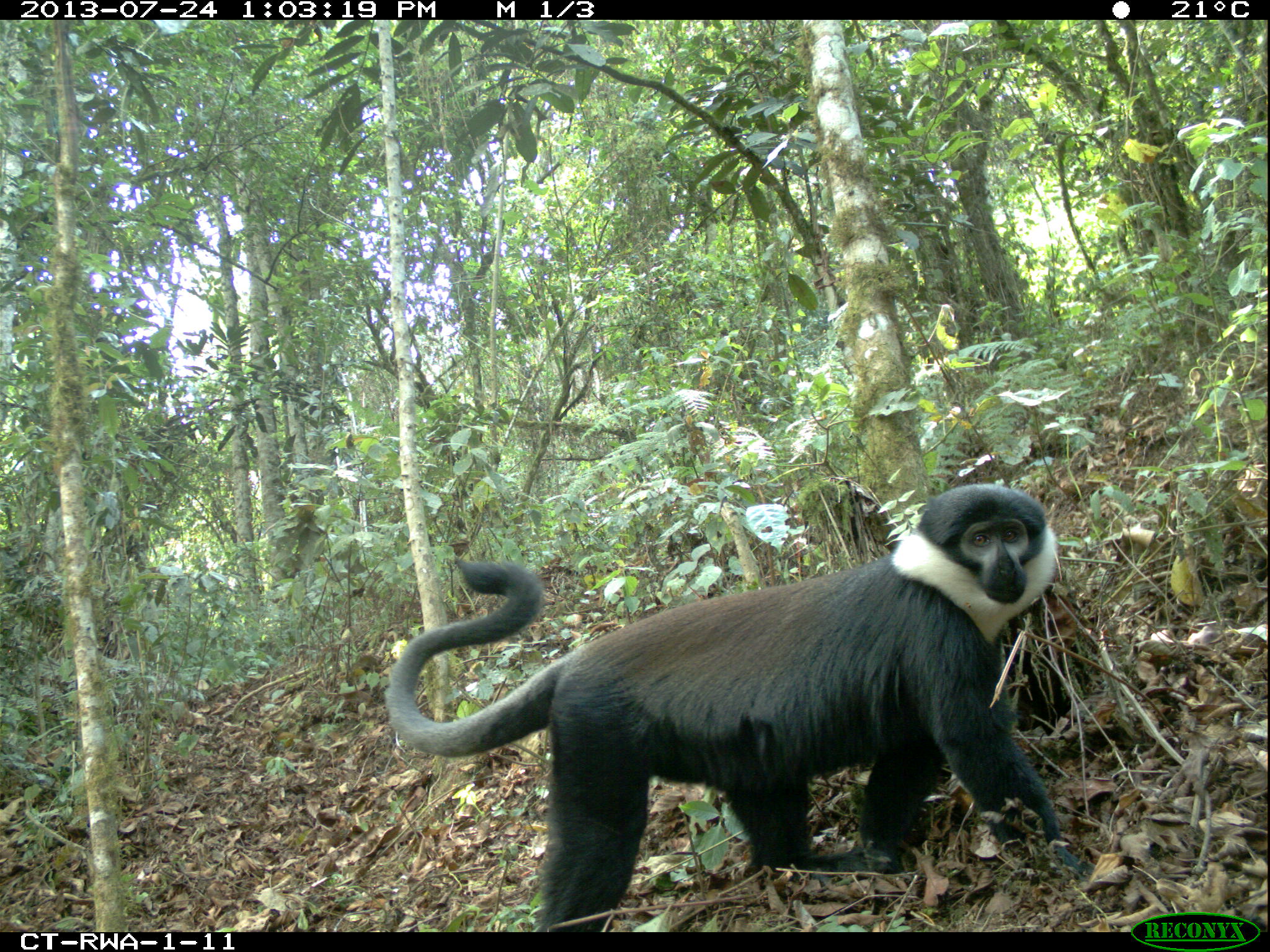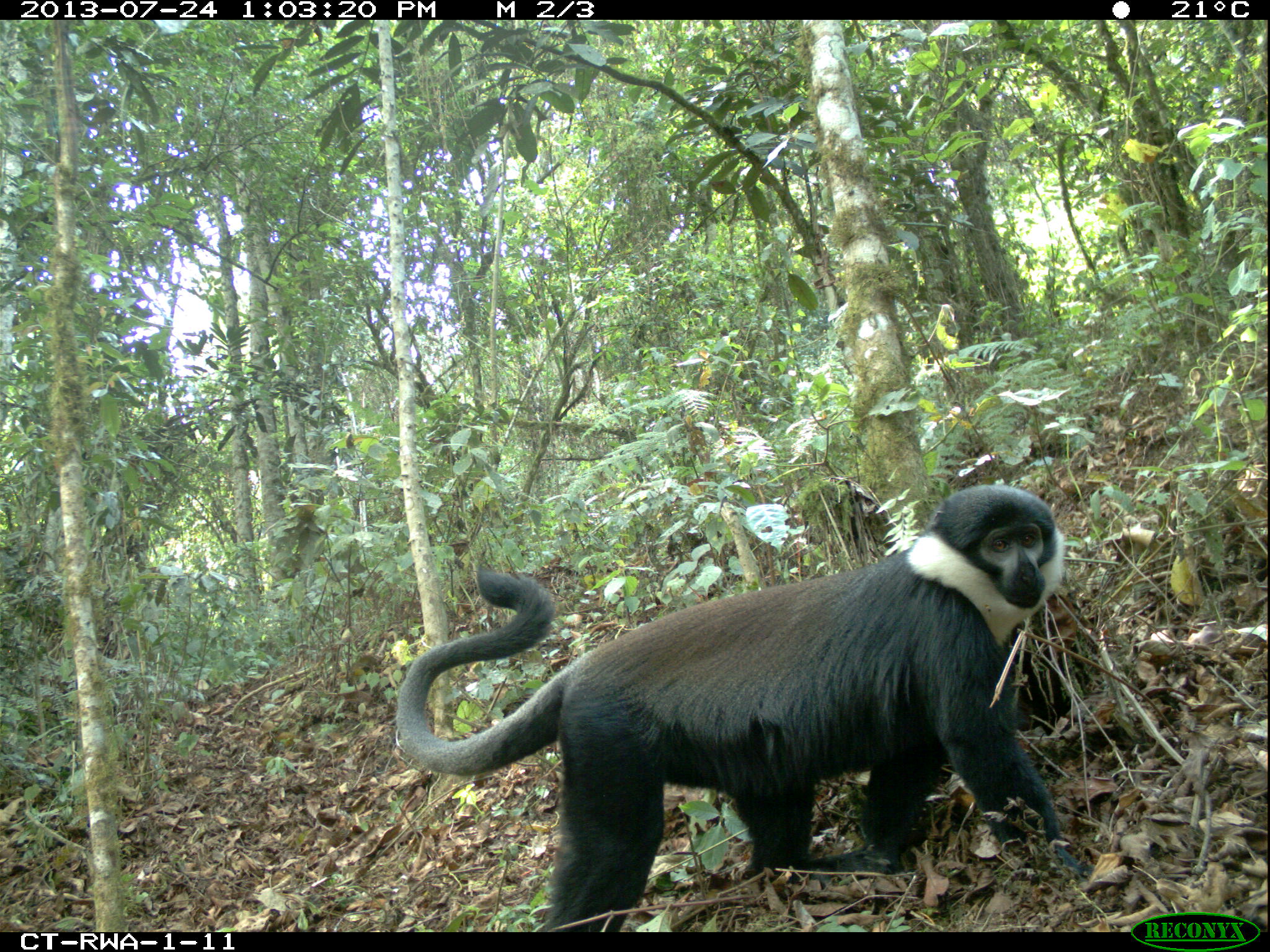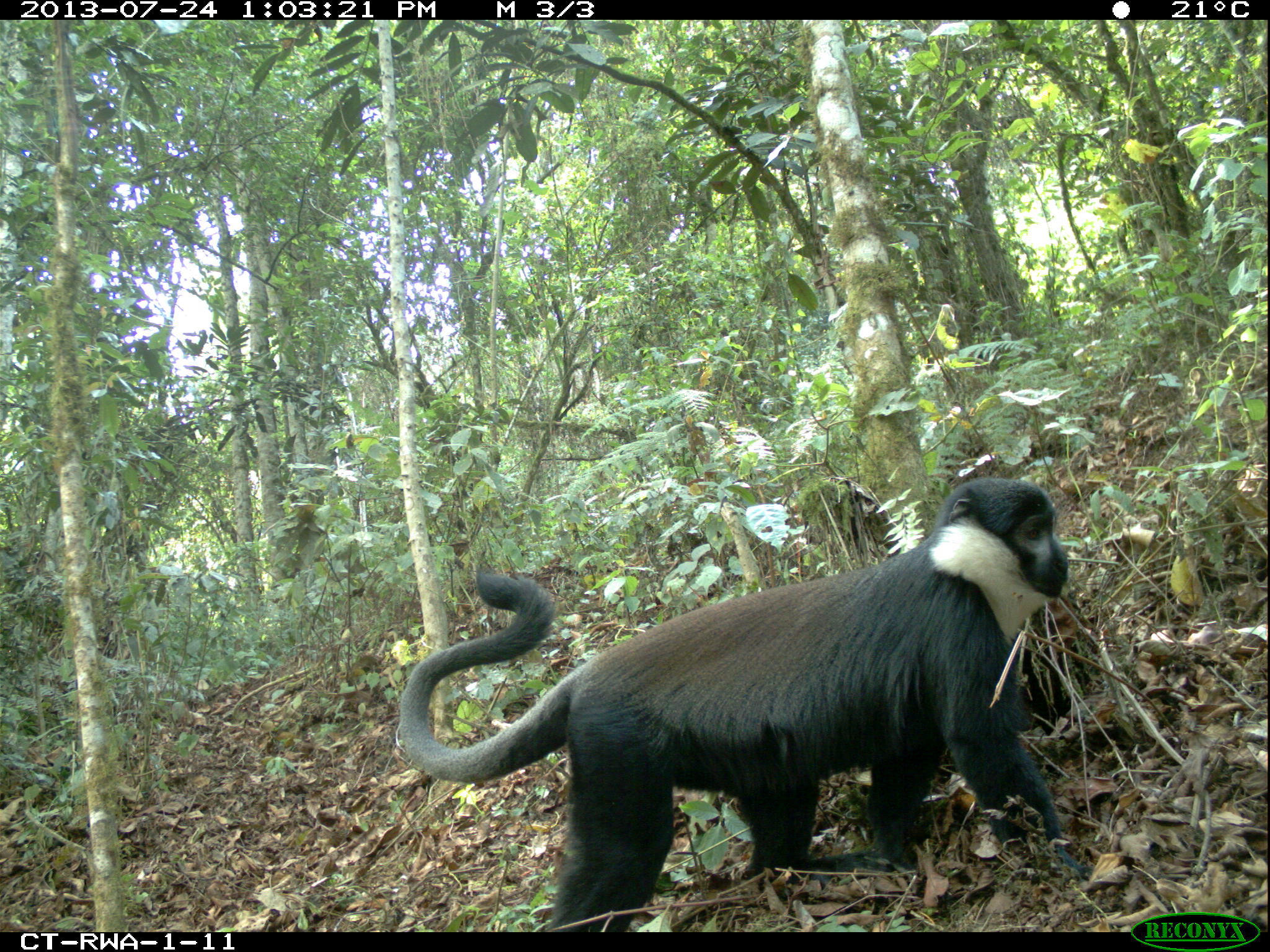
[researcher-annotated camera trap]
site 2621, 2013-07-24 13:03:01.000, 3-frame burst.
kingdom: Animalia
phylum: Chordata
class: Mammalia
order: Primates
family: Cercopithecidae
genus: Allochrocebus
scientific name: Allochrocebus lhoesti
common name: l'hoest's monkey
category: cercopithecus lhoesti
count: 1